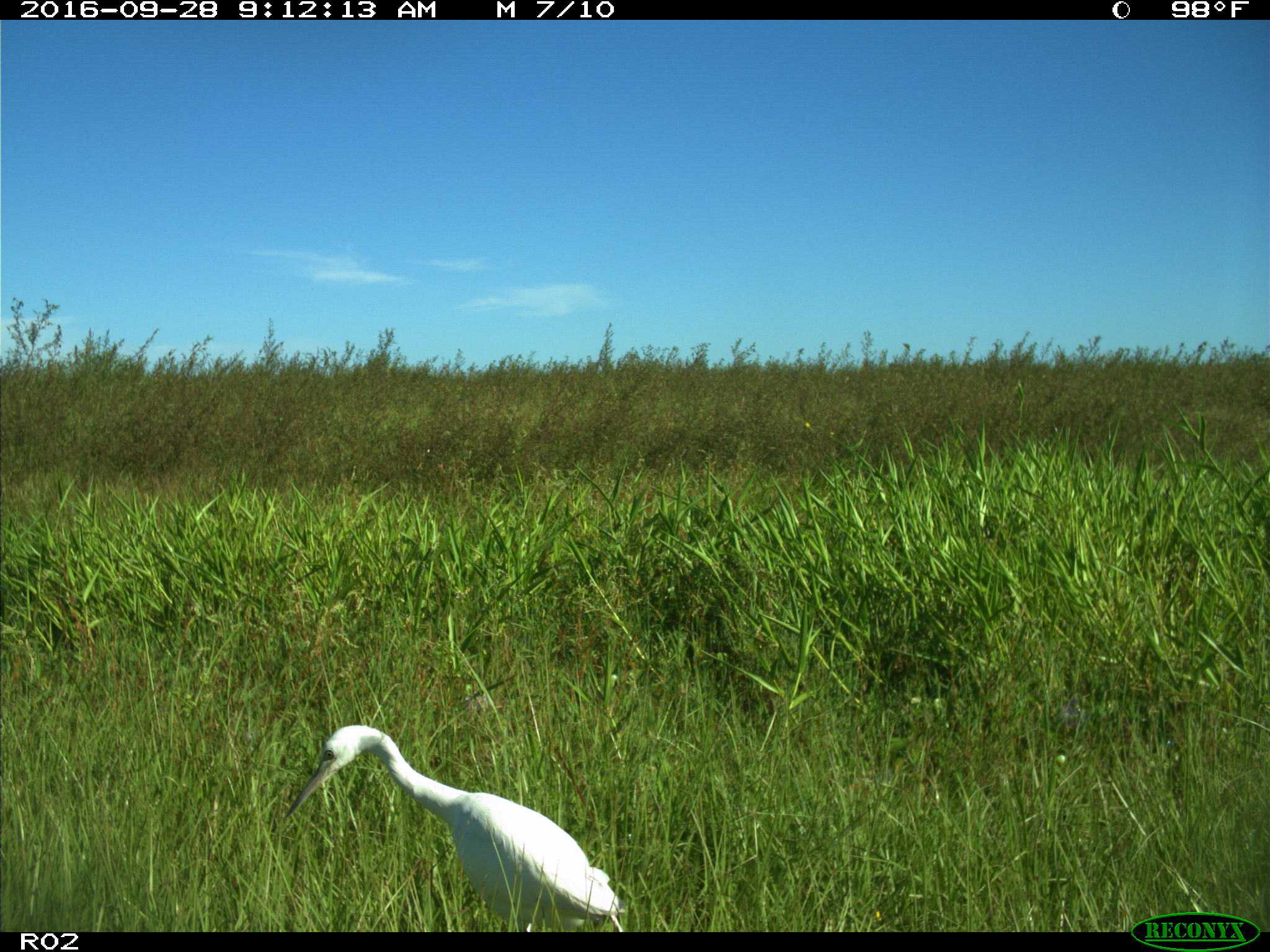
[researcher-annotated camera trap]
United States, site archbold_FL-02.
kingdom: Animalia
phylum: Chordata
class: Aves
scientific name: Aves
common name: birds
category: unidentified bird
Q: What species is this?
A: Unidentified bird (birds) (Aves).